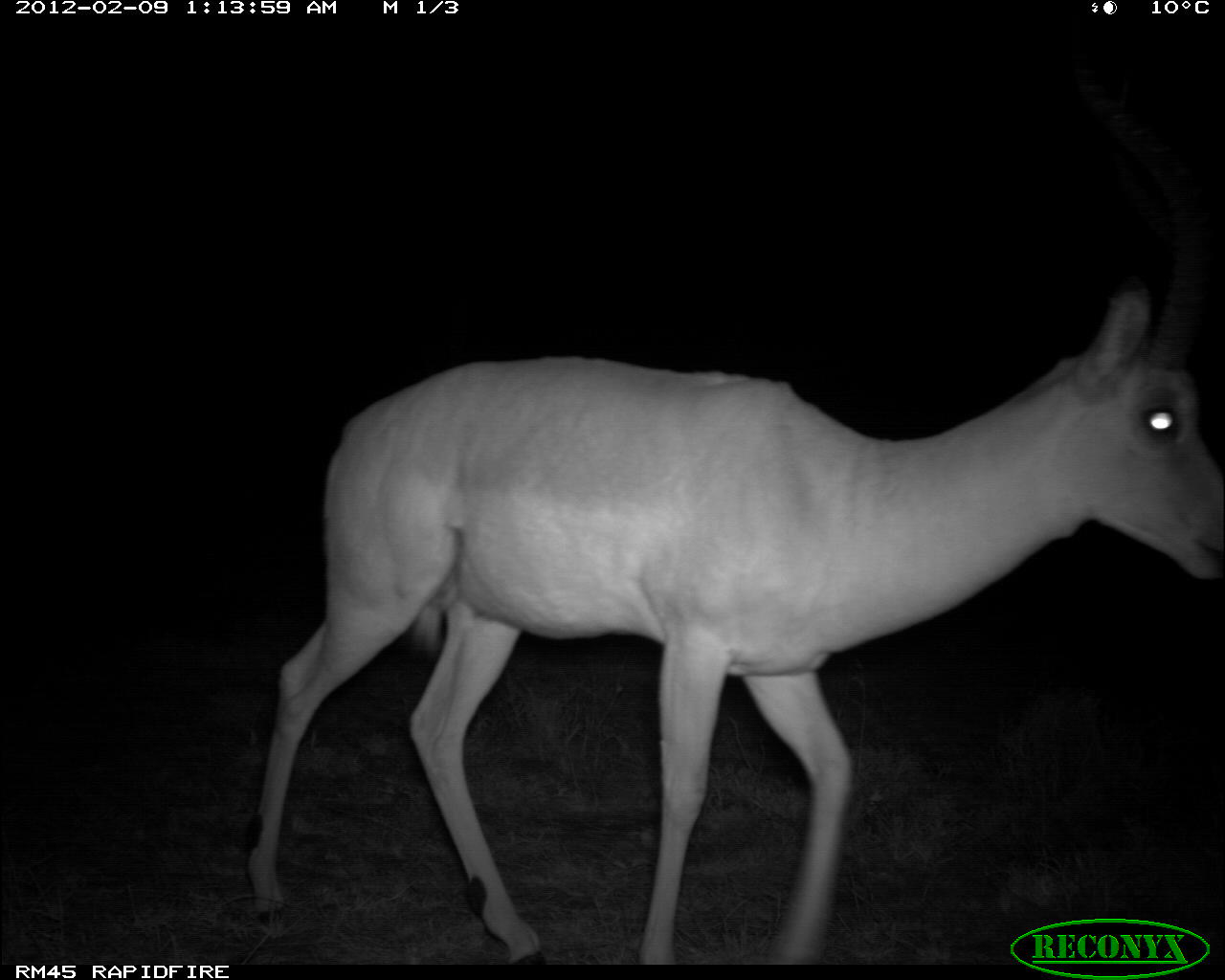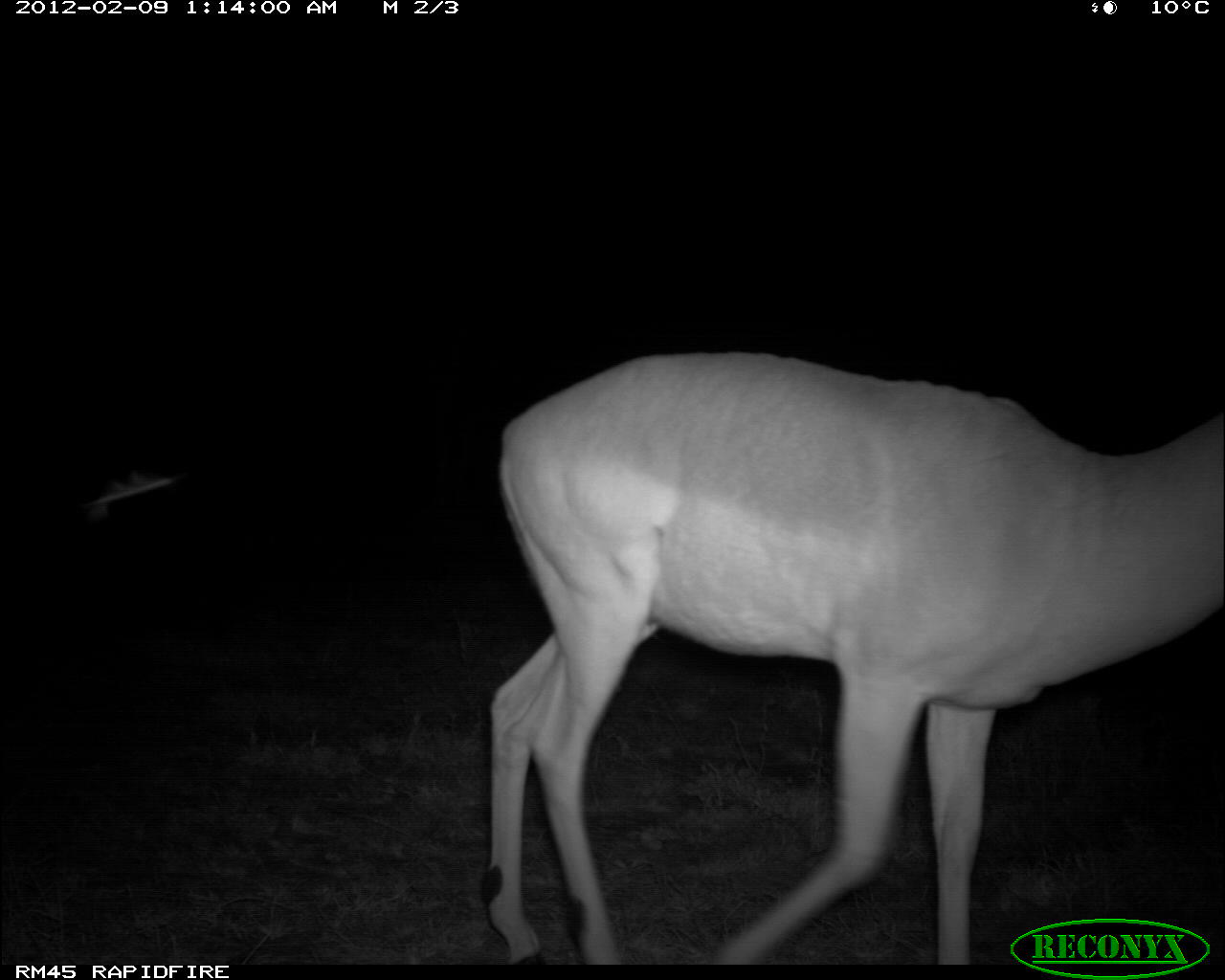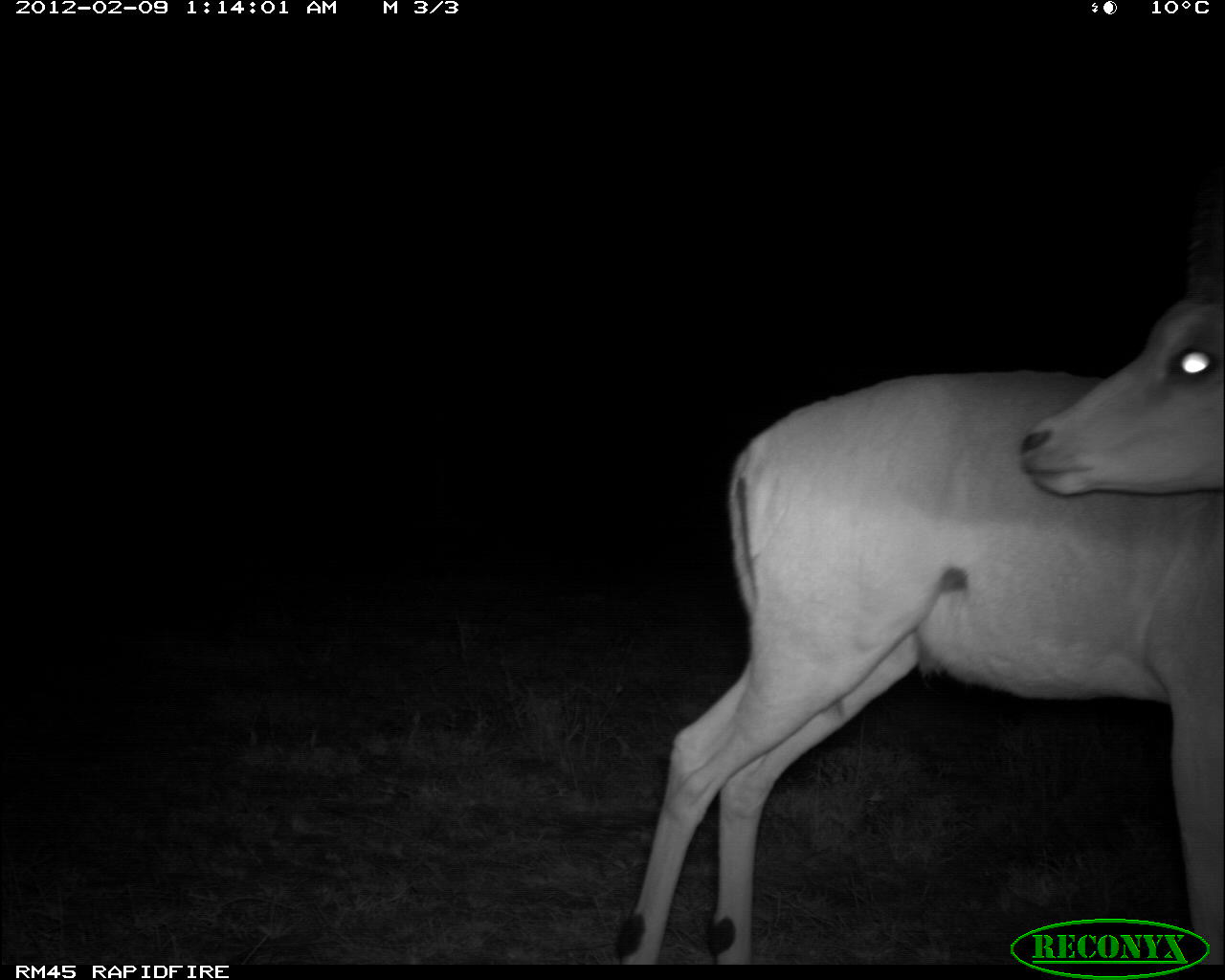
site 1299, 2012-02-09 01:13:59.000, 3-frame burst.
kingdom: Animalia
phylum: Chordata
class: Mammalia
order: Artiodactyla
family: Bovidae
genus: Aepyceros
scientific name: Aepyceros melampus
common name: impala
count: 1